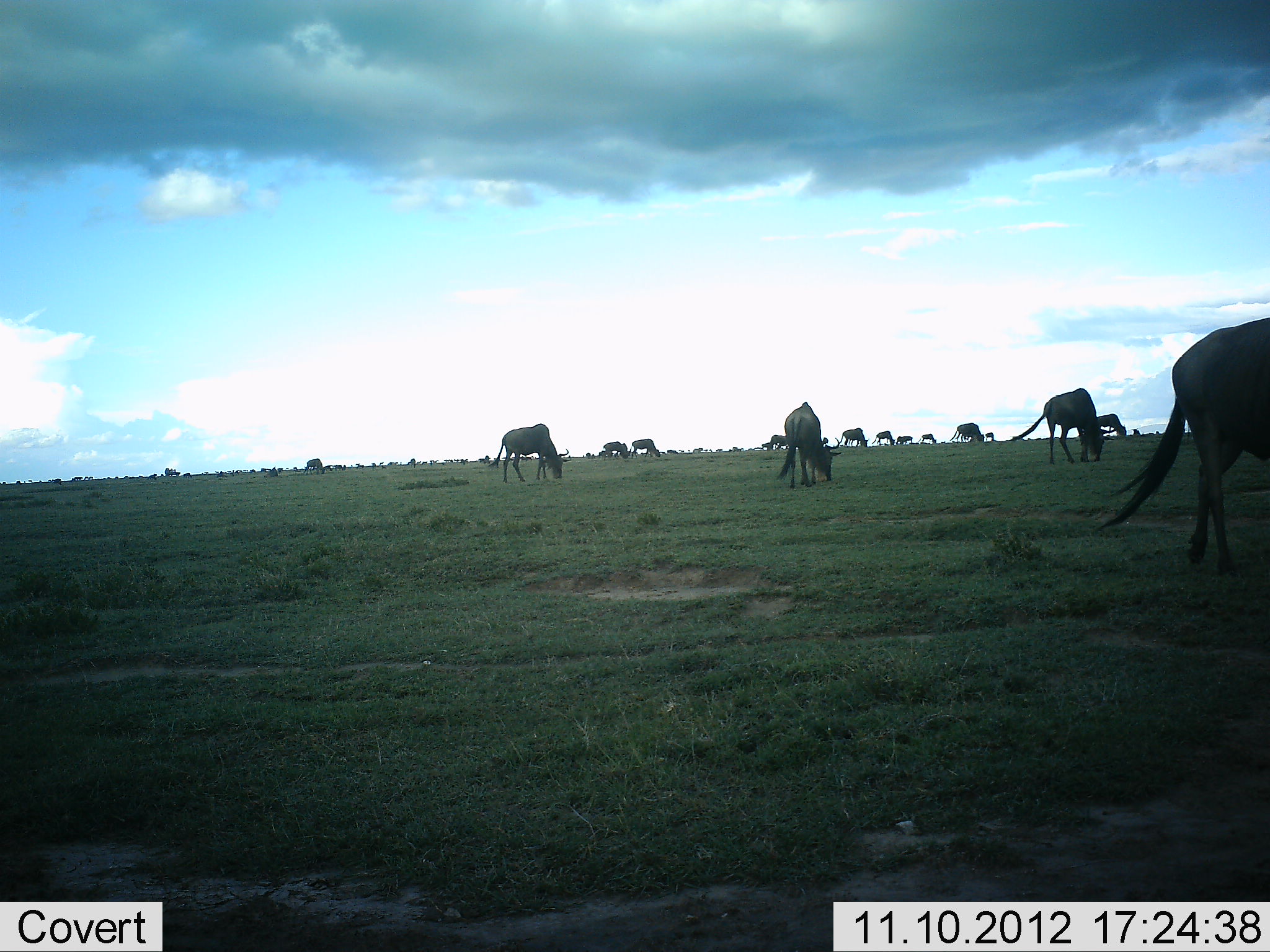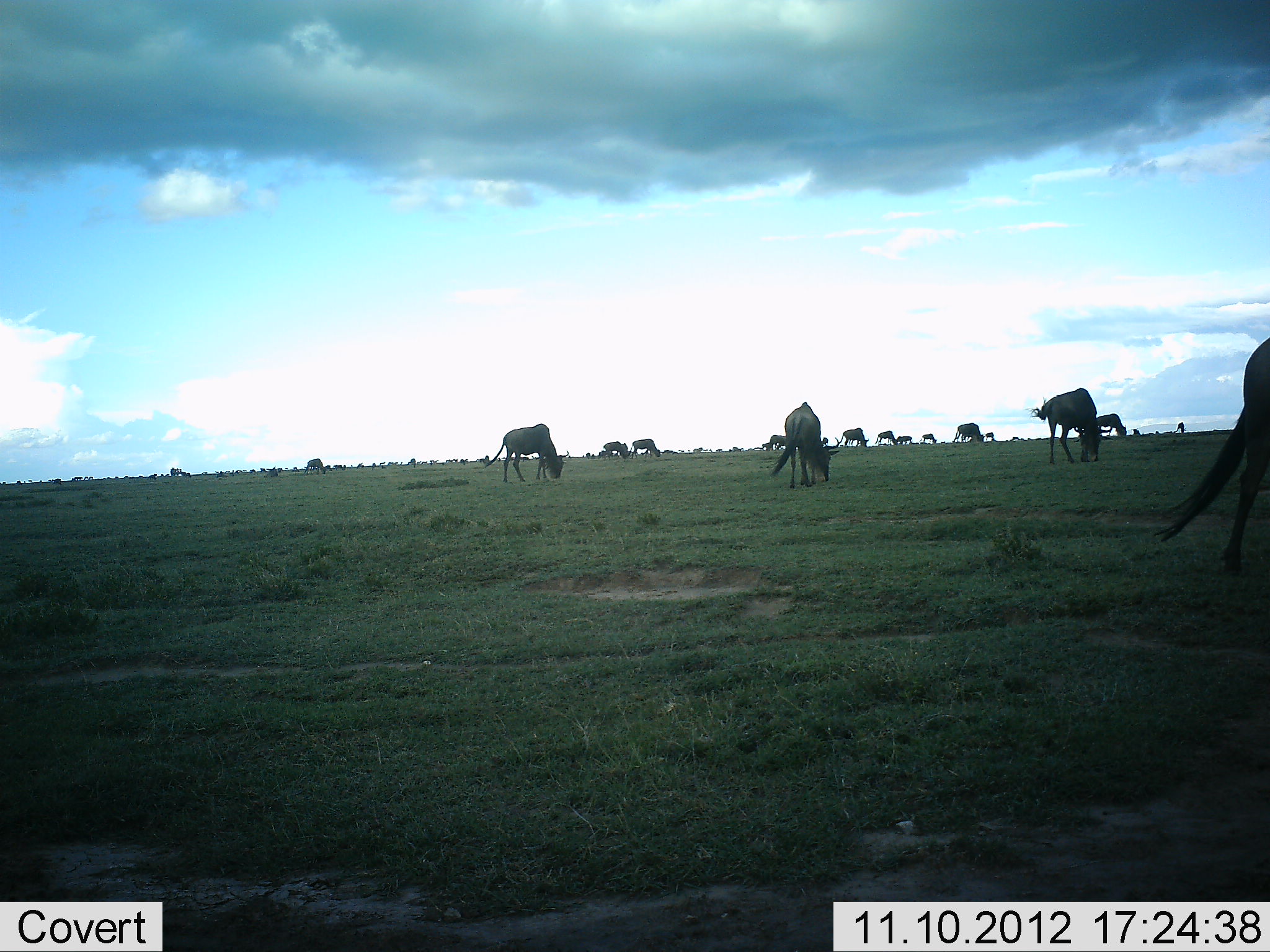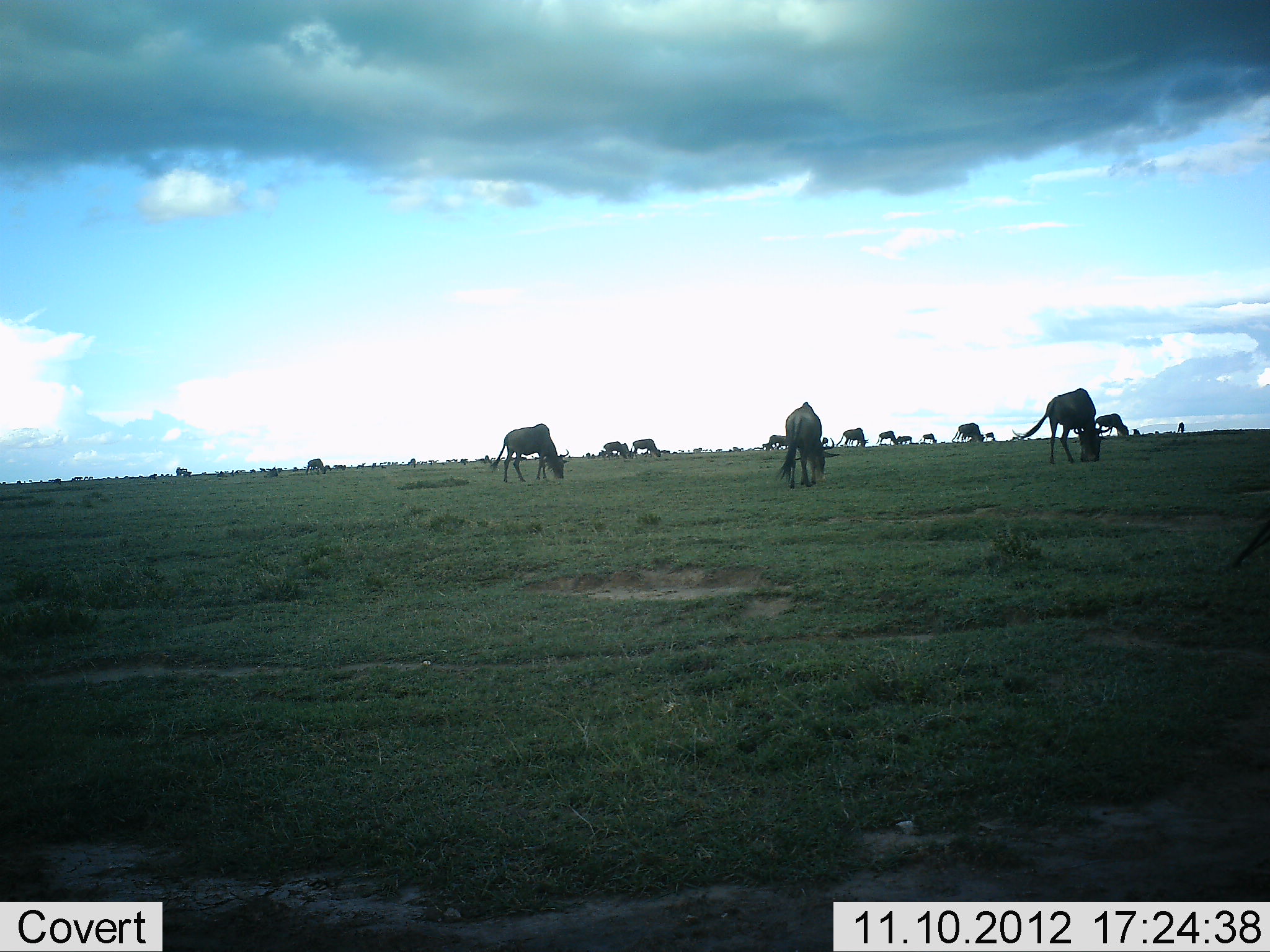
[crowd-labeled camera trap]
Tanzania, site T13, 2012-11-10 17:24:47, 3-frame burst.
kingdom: Animalia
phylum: Chordata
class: Mammalia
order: Artiodactyla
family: Bovidae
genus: Connochaetes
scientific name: Connochaetes taurinus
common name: blue wildebeest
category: wildebeest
Wildebeest (blue wildebeest) (Connochaetes taurinus), count 11-50. Behavior (volunteer vote fractions): standing 30%, resting 0%, moving 10%, interacting 0%. Young present (vote fraction): 0%. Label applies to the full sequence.